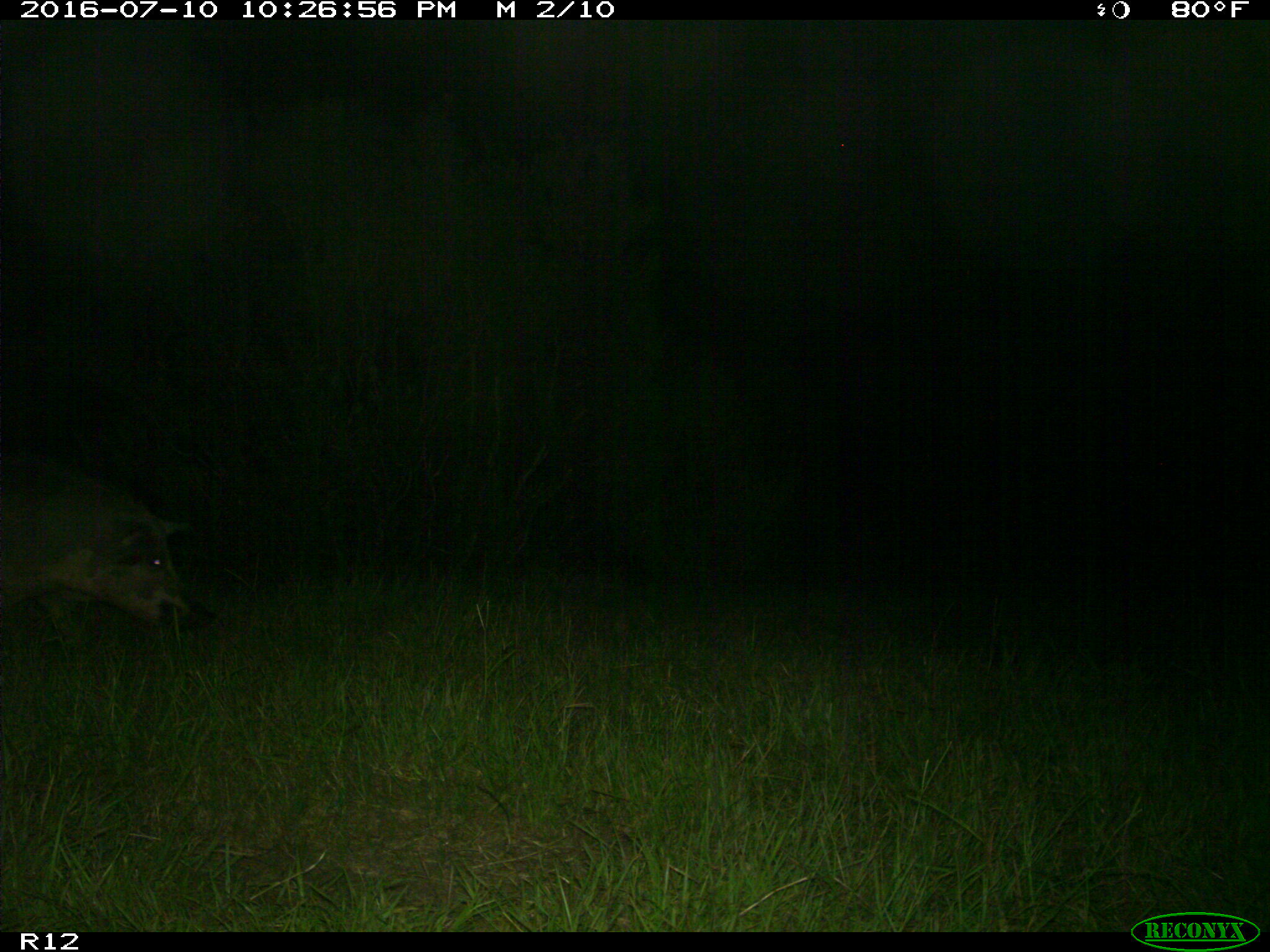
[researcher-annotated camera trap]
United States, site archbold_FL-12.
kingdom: Animalia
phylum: Chordata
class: Mammalia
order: Artiodactyla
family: Suidae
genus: Sus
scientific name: Sus scrofa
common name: wild boar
Sus scrofa (wild boar).